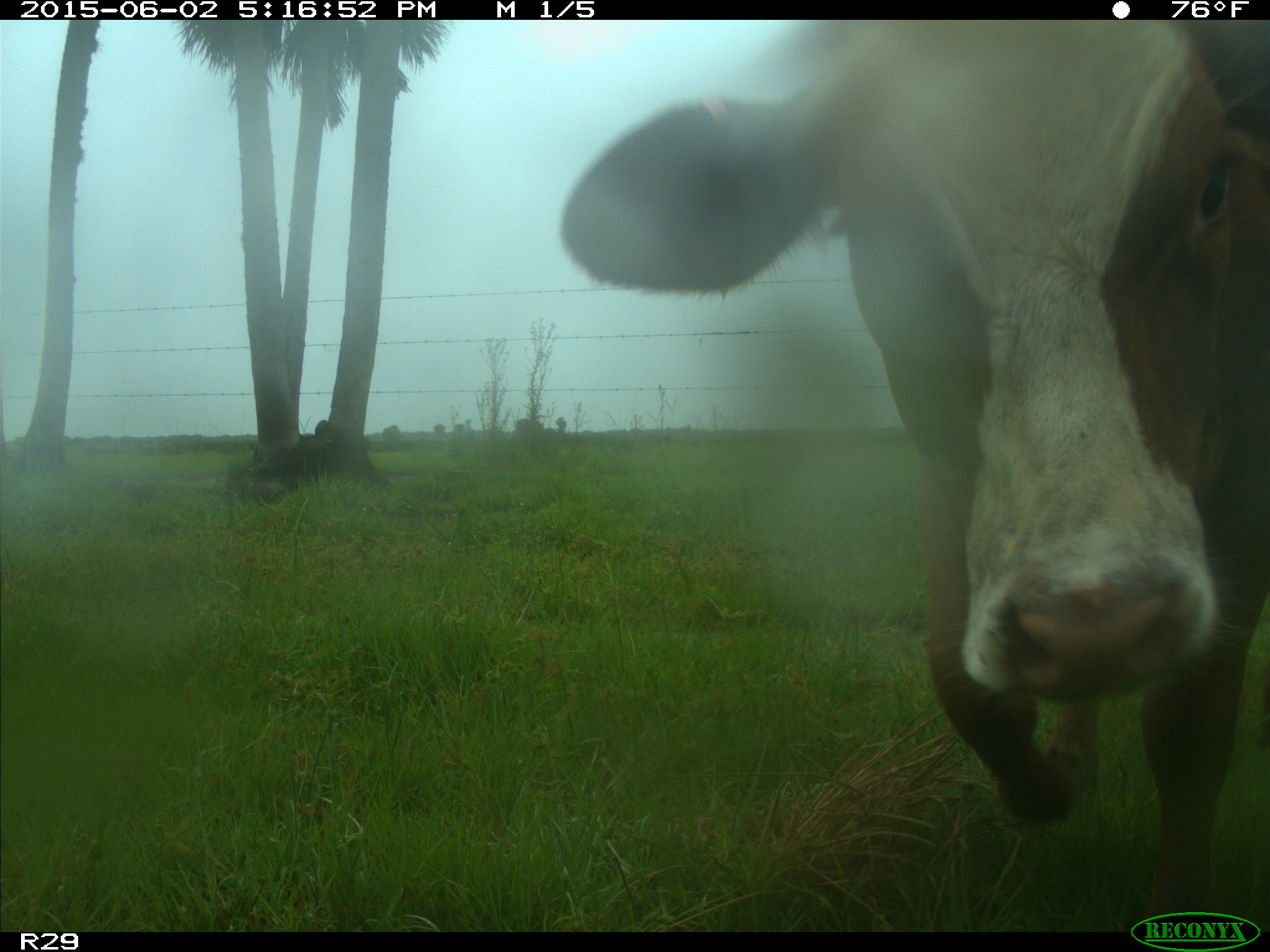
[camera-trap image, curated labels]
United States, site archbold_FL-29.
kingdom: Animalia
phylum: Chordata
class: Mammalia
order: Artiodactyla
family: Bovidae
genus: Bos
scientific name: Bos taurus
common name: domestic cow